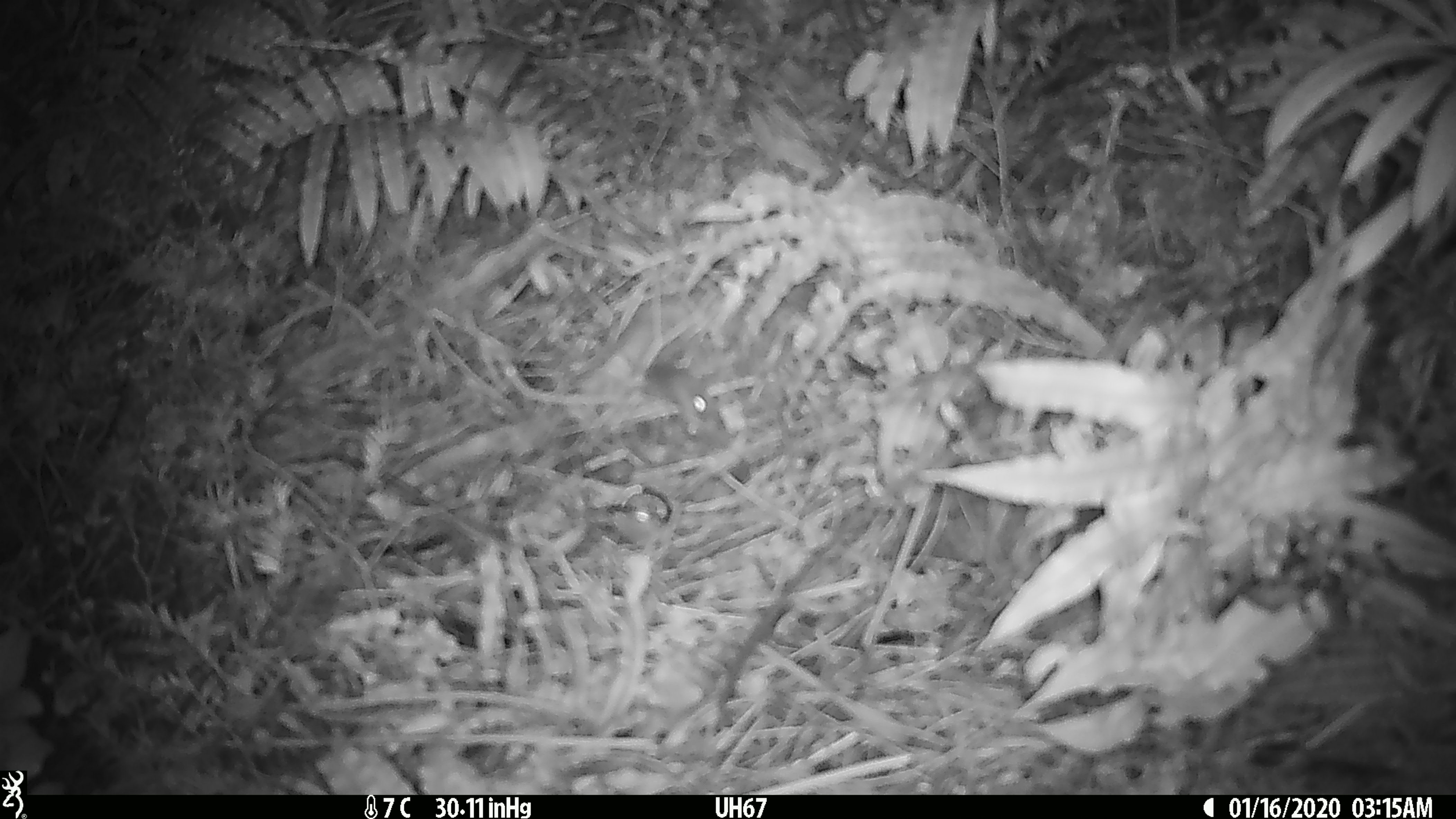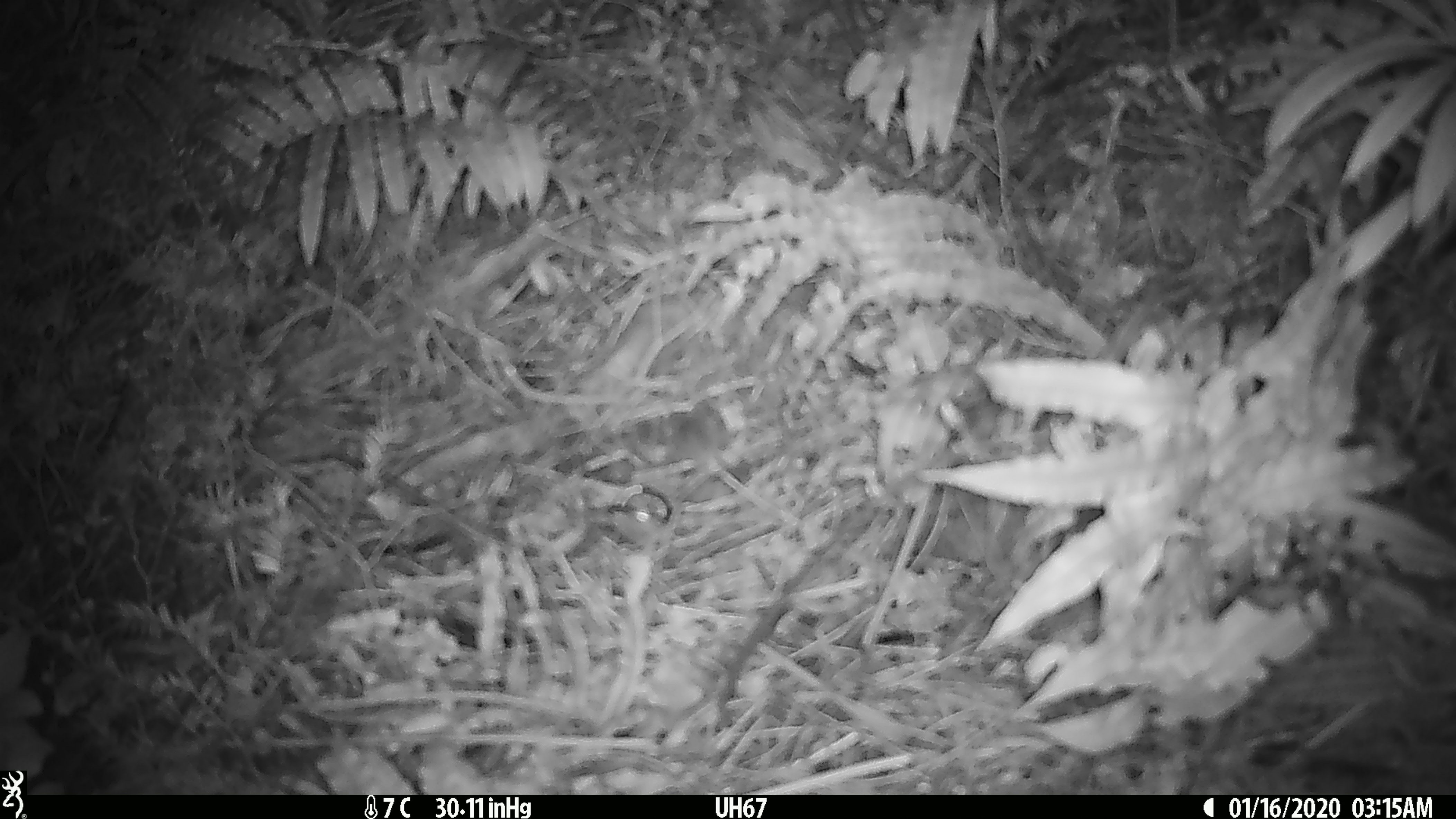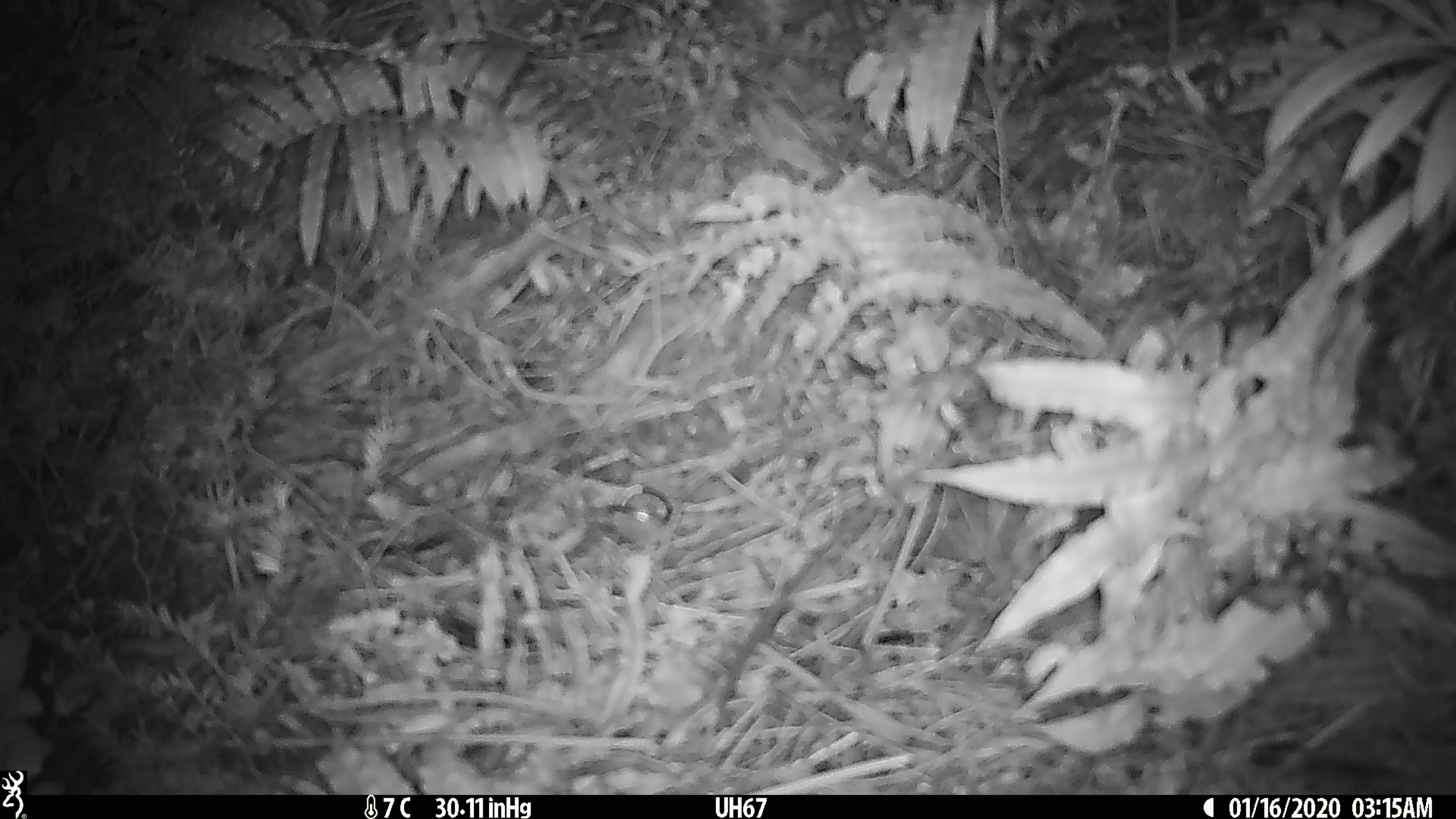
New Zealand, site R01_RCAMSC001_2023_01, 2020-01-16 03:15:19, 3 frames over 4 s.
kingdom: Animalia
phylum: Chordata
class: Mammalia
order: Rodentia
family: Muridae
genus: Mus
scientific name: Mus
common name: mouse